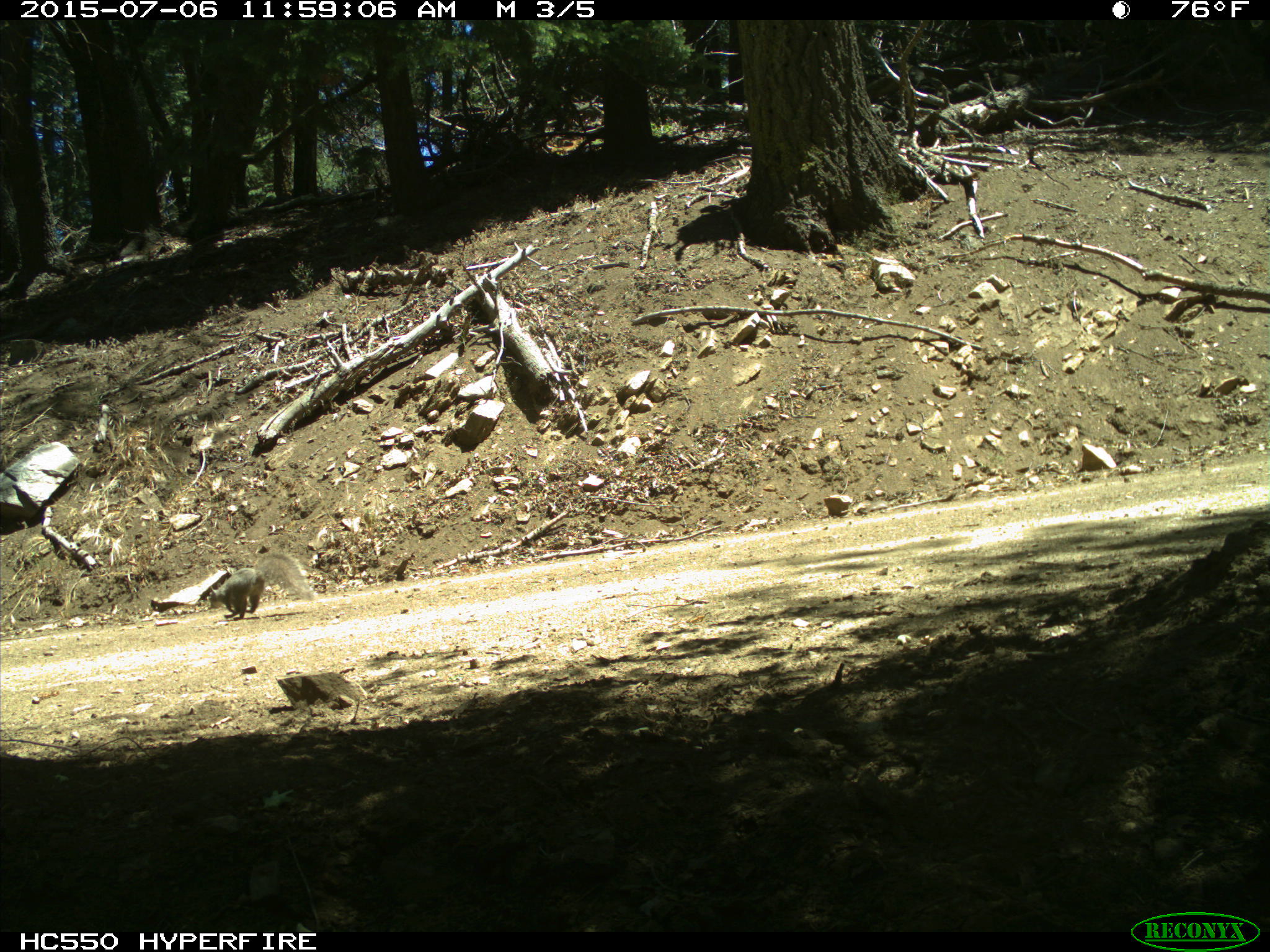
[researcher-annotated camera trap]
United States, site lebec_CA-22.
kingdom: Animalia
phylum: Chordata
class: Mammalia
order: Rodentia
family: Sciuridae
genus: Sciurus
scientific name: Sciurus carolinensis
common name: eastern gray squirrel